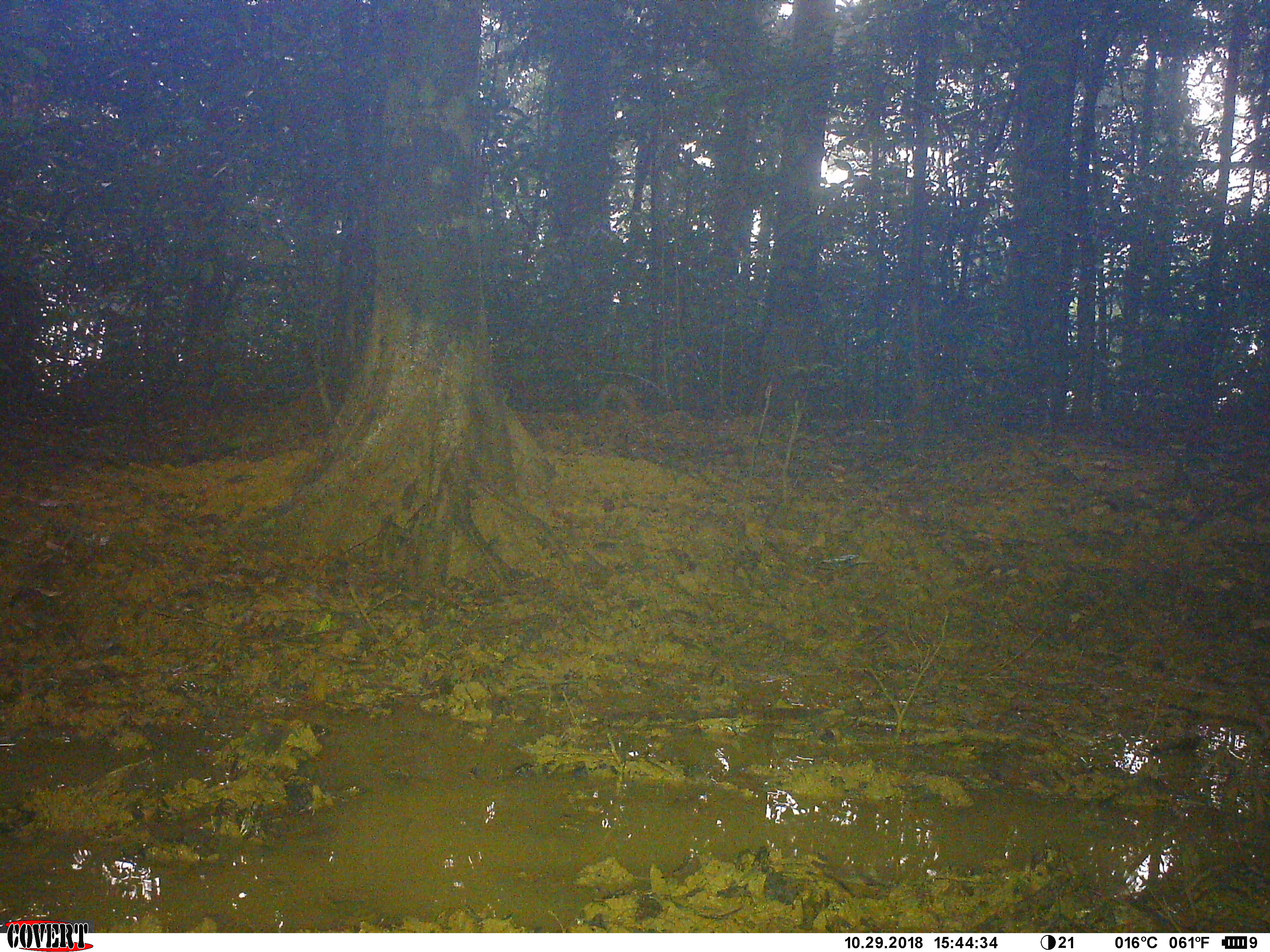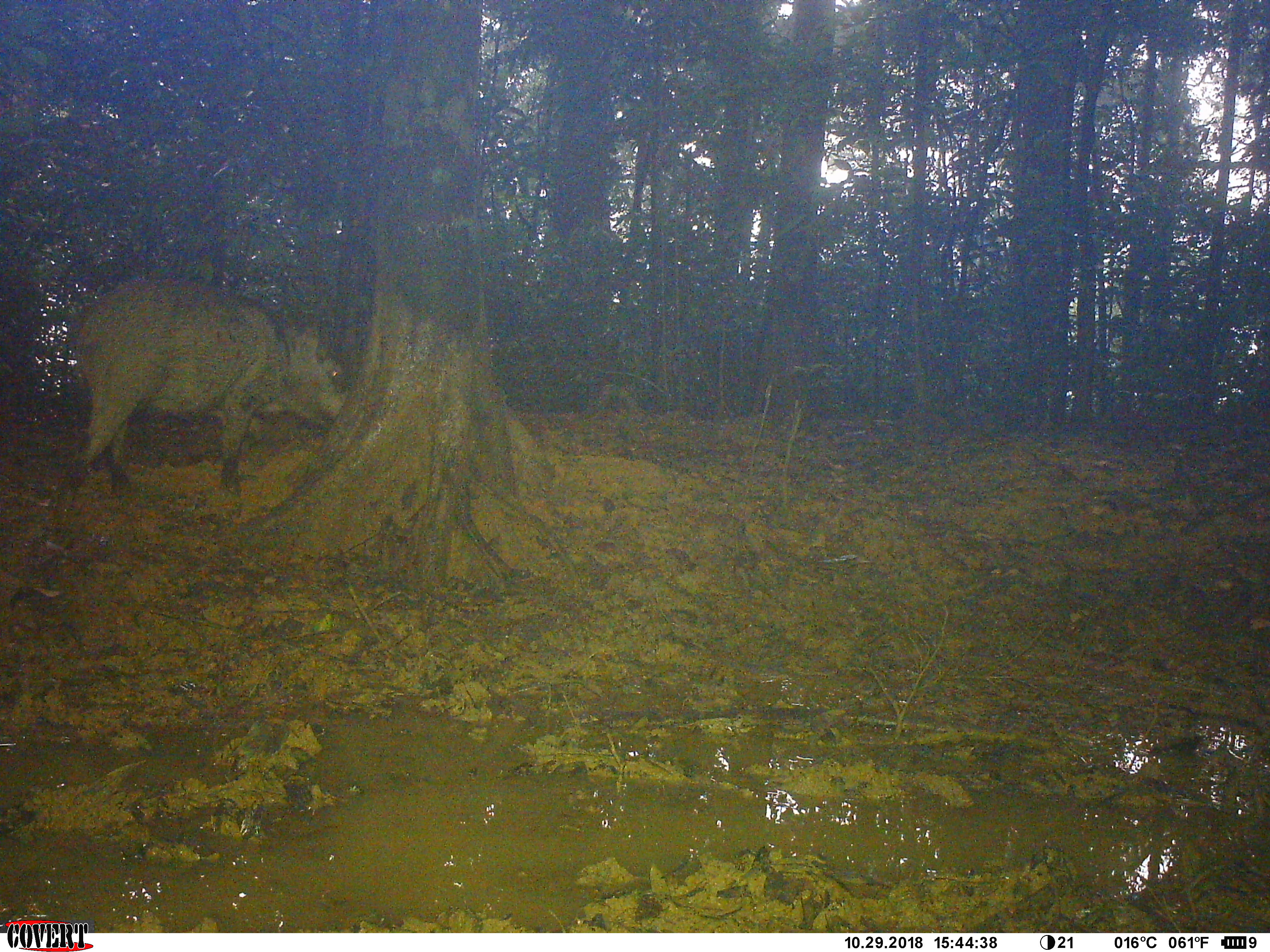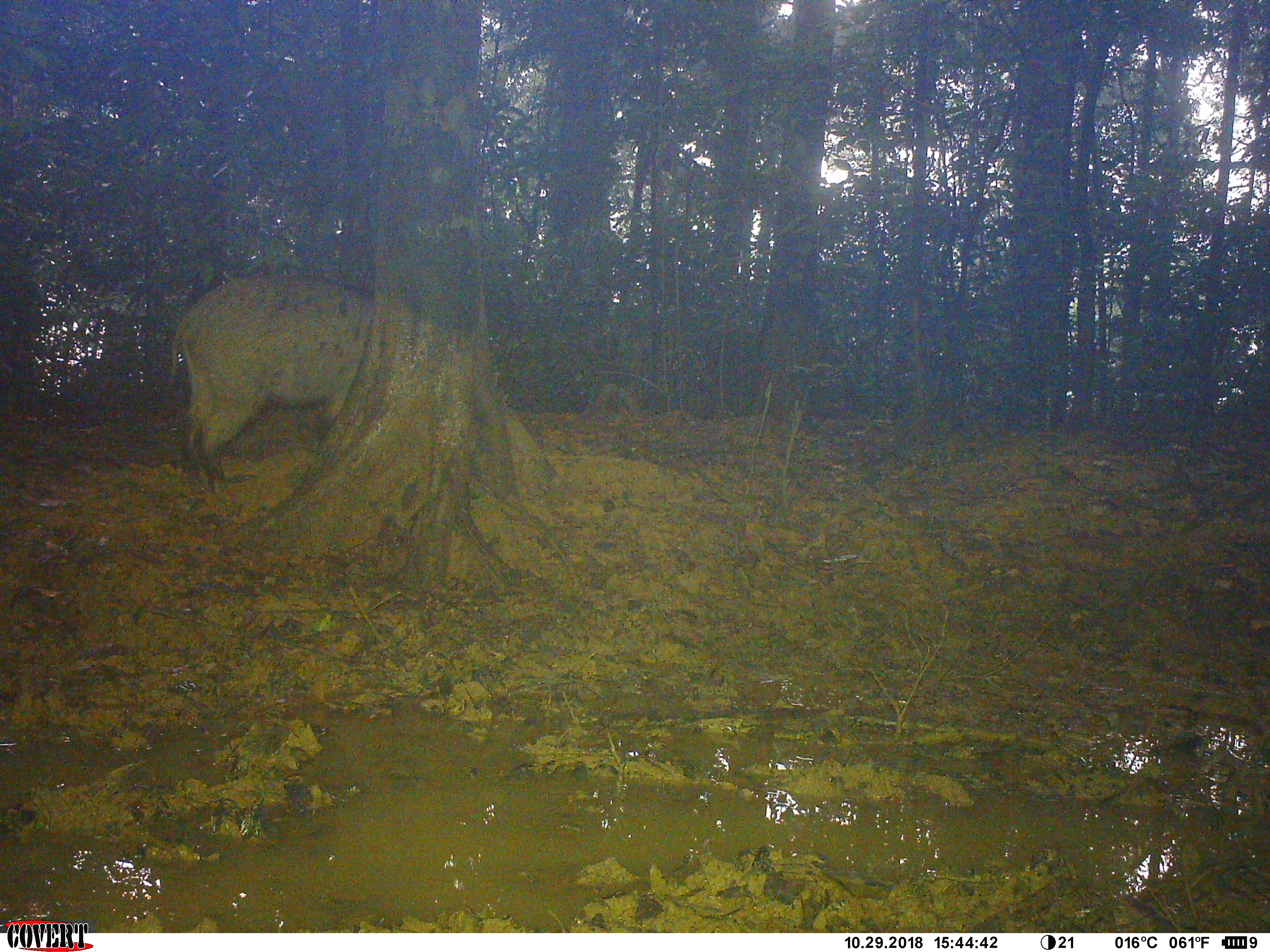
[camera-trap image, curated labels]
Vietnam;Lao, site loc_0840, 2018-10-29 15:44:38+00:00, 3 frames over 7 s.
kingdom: Animalia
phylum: Chordata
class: Mammalia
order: Artiodactyla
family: Suidae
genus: Sus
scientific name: Sus scrofa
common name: eurasian wild pig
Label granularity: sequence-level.